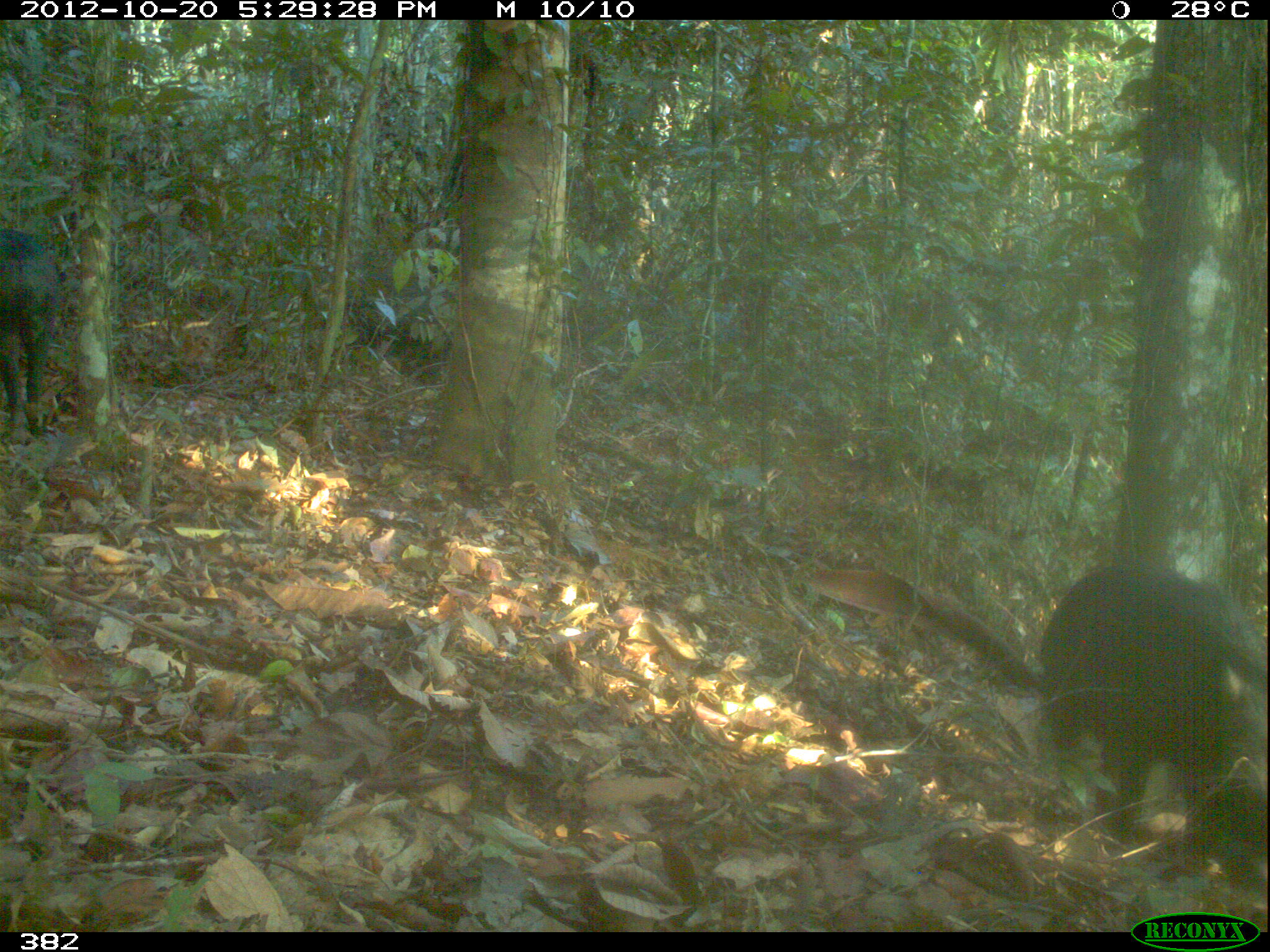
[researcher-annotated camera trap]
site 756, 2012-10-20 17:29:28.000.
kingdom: Animalia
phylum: Chordata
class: Mammalia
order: Artiodactyla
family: Tayassuidae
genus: Tayassu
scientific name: Tayassu pecari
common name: white-lipped peccary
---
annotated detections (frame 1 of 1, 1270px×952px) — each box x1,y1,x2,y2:
tayassu pecari: 1038,561,1268,871